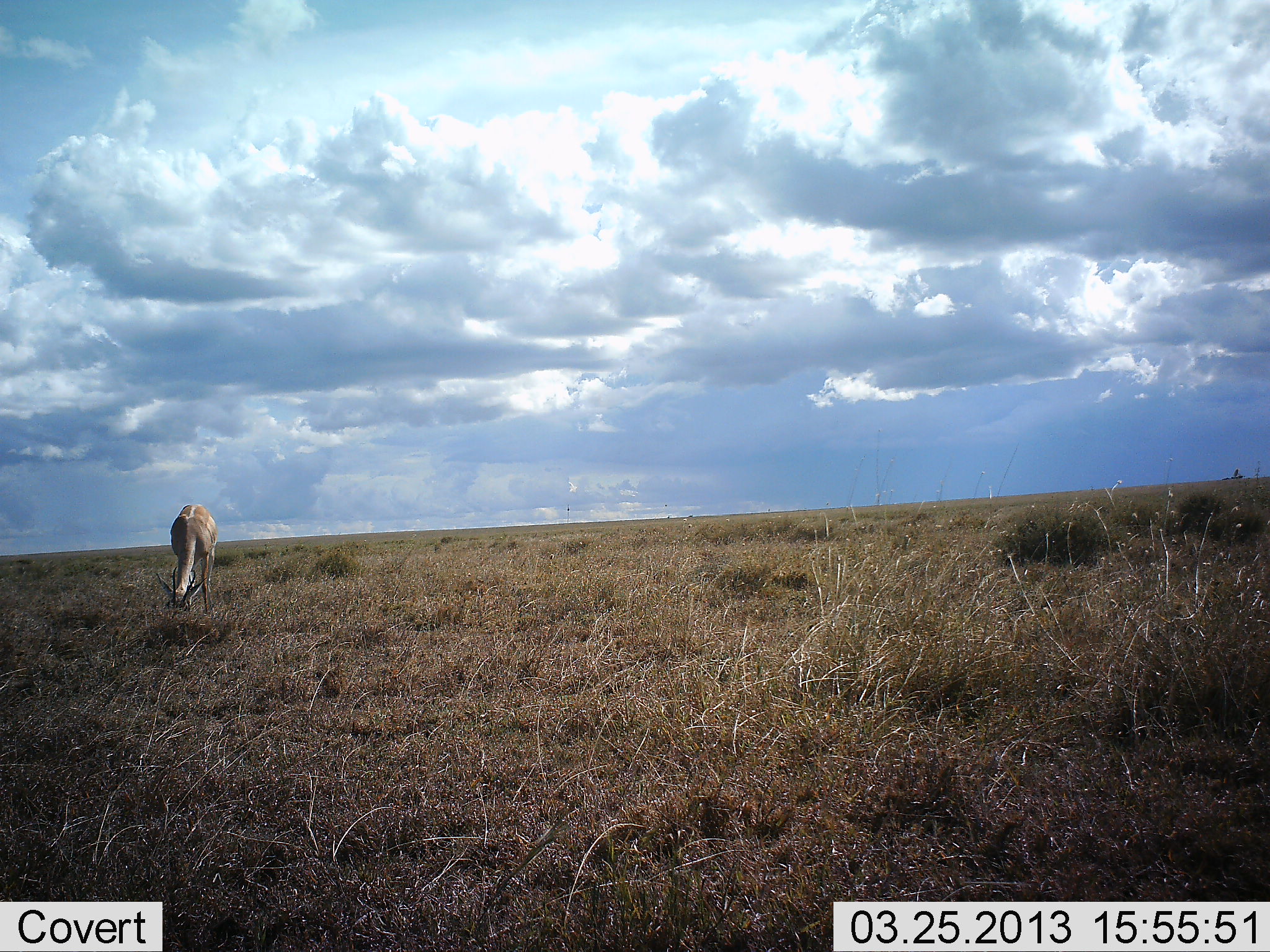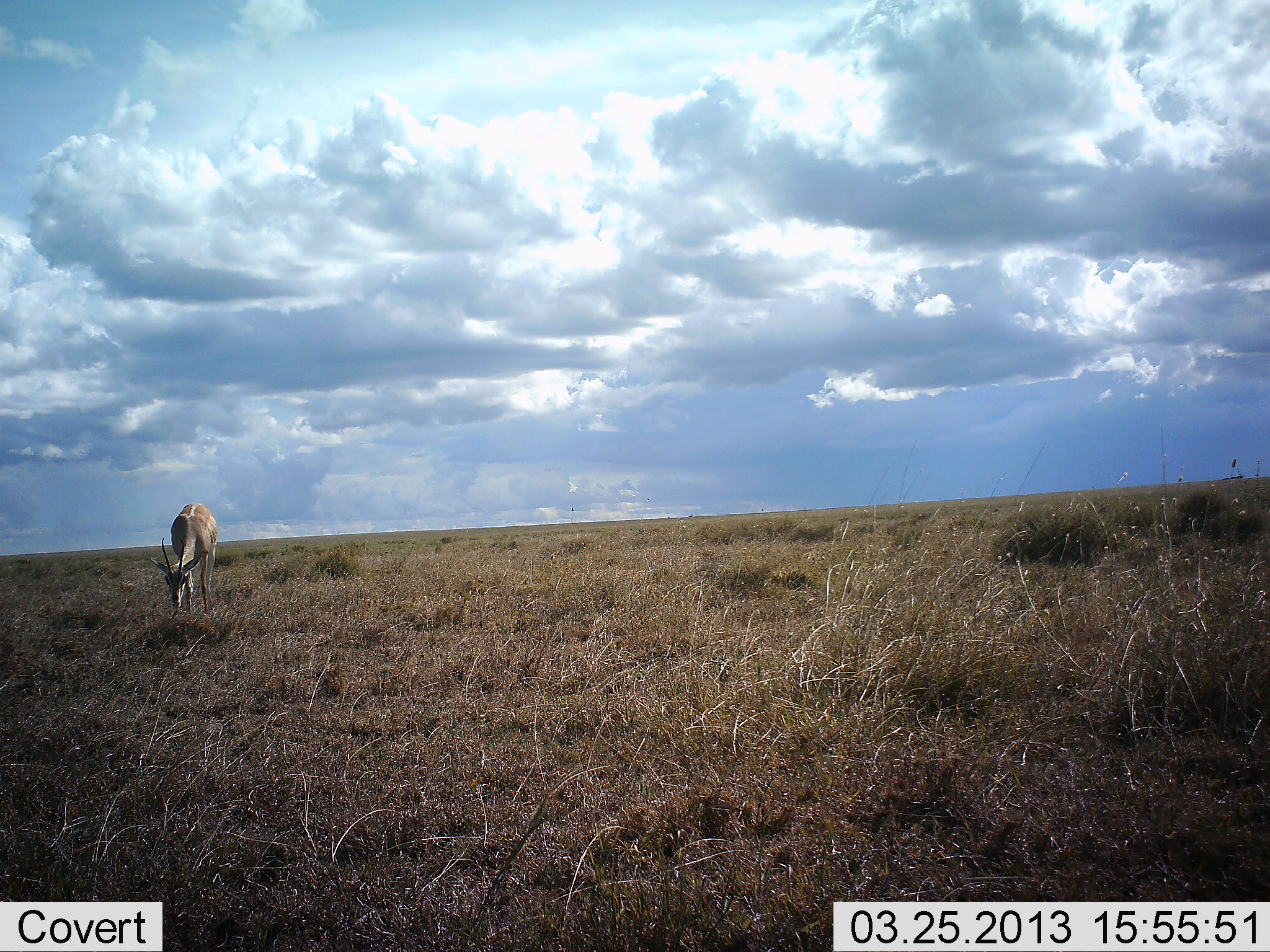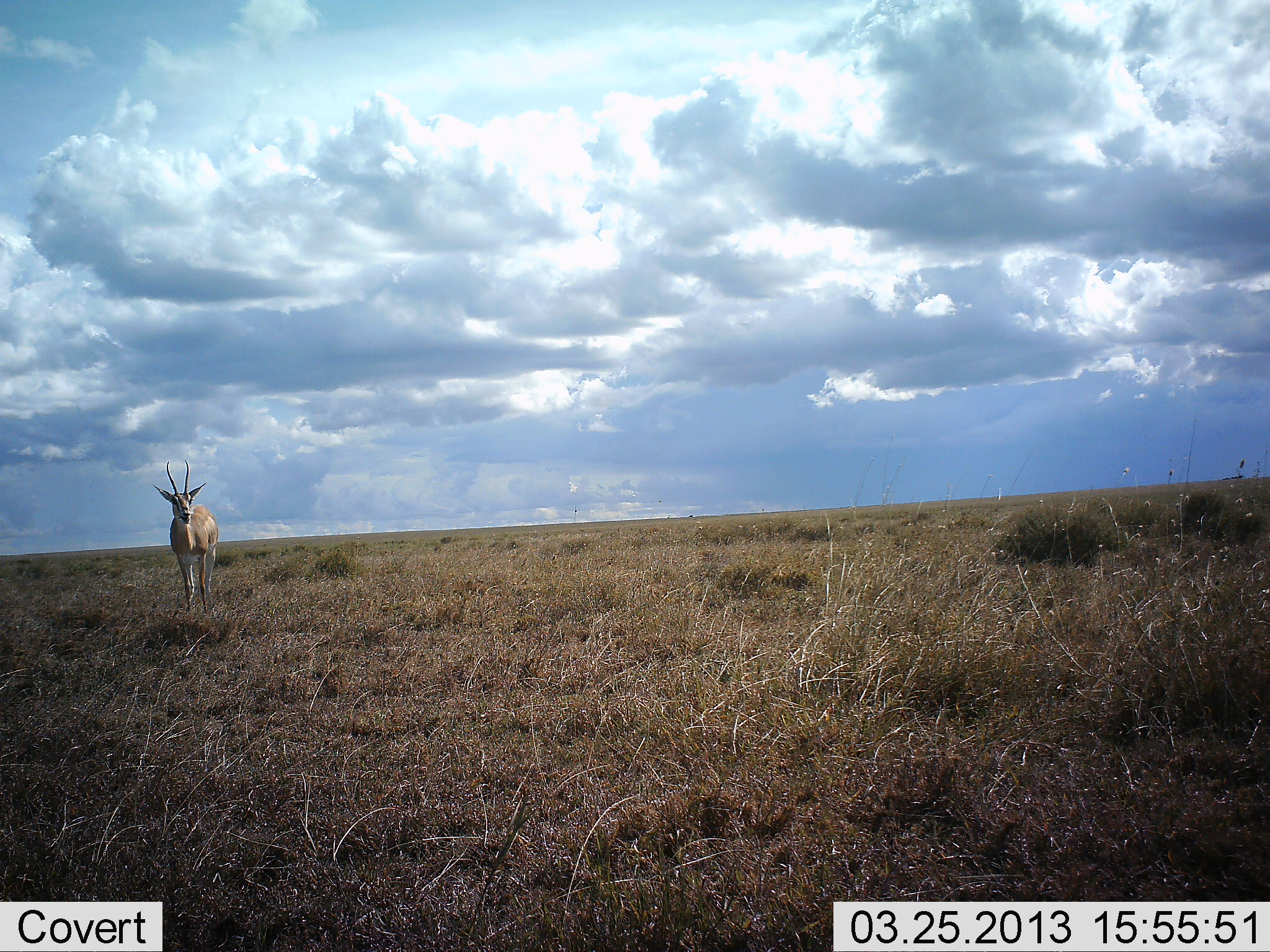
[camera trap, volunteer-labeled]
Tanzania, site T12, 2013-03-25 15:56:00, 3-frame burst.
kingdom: Animalia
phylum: Chordata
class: Mammalia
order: Artiodactyla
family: Bovidae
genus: Nanger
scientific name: Nanger granti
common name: grant's gazelle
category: gazellegrants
Gazellegrants (grant's gazelle) (Nanger granti), count 1. Behavior (volunteer vote fractions): standing 31%, resting 0%, moving 0%, interacting 0%. Young present (vote fraction): 0%. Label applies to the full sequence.